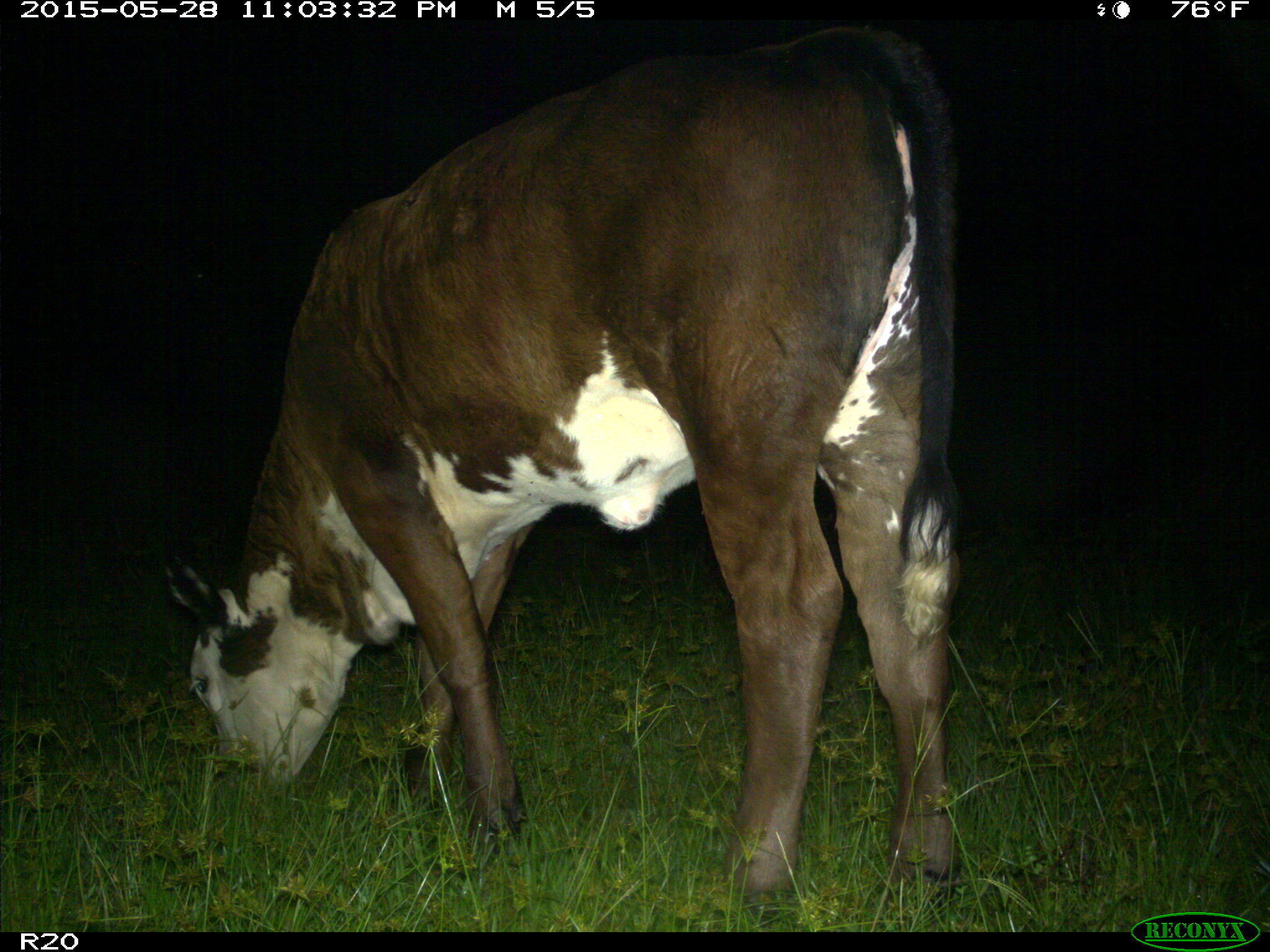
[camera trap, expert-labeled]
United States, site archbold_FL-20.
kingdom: Animalia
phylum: Chordata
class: Mammalia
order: Artiodactyla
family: Bovidae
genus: Bos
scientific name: Bos taurus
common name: domestic cow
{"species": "Bos taurus (domestic cow)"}